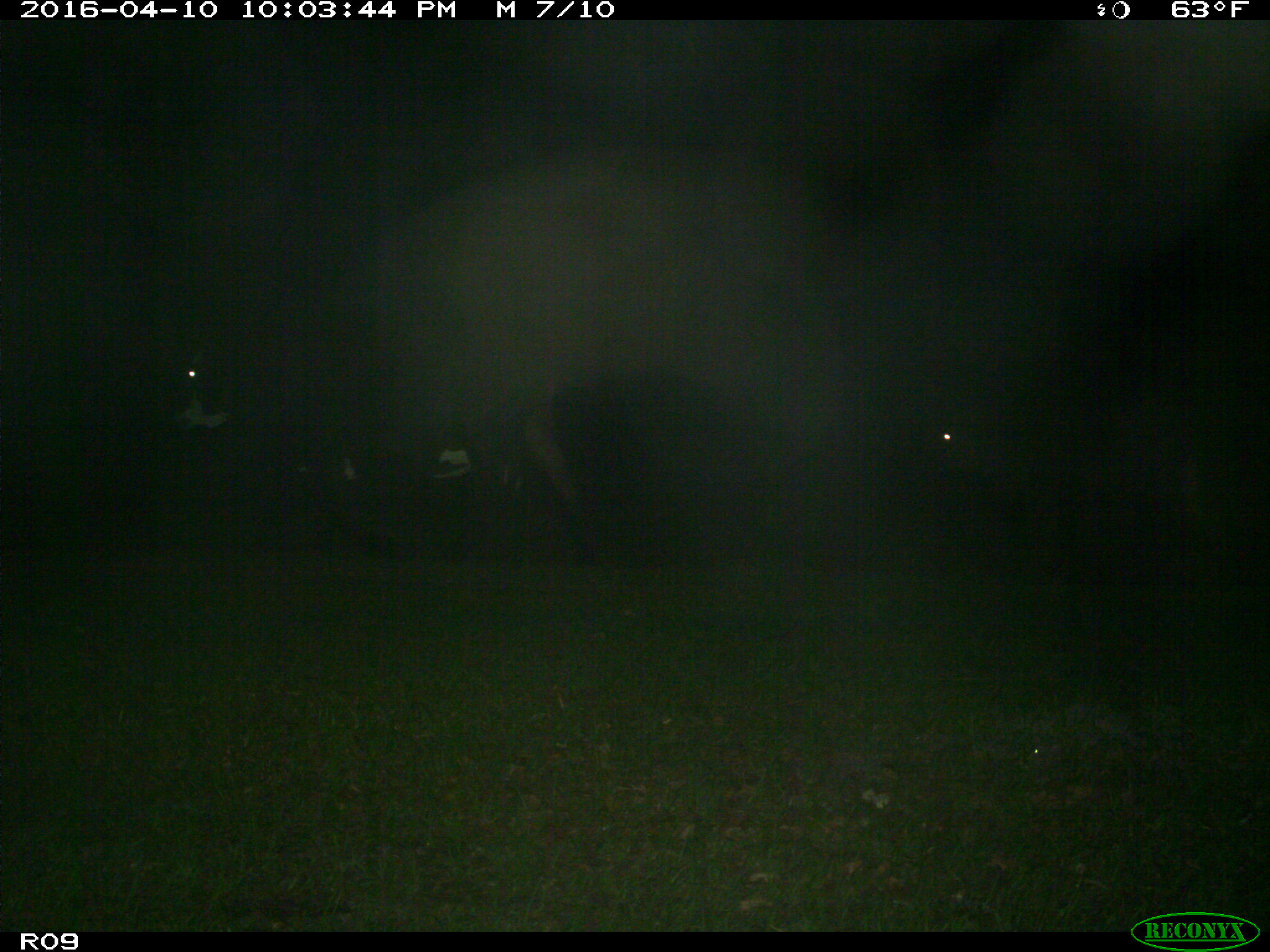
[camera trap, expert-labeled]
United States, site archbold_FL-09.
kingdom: Animalia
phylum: Chordata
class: Mammalia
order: Artiodactyla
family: Bovidae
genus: Bos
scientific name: Bos taurus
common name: domestic cow